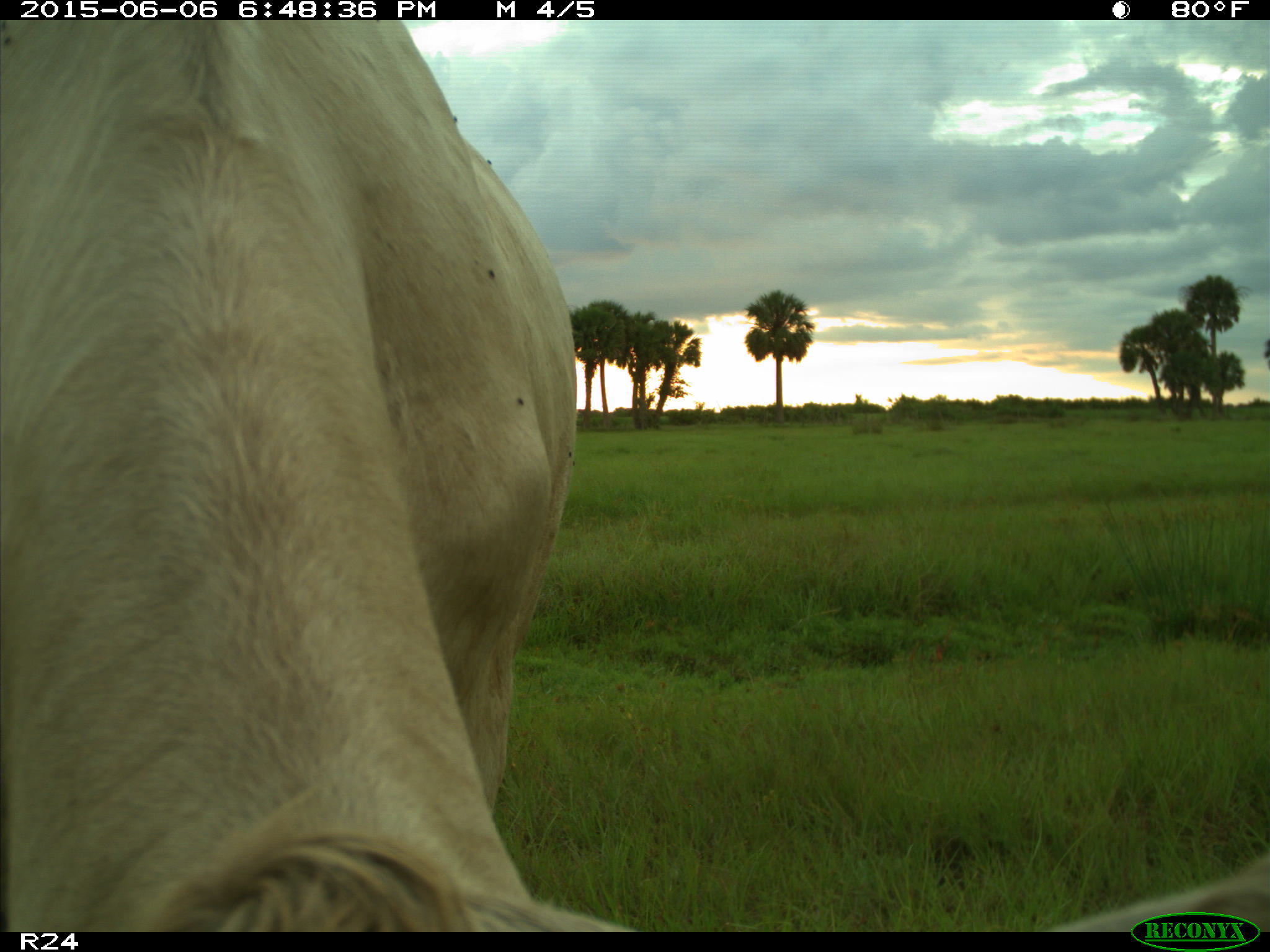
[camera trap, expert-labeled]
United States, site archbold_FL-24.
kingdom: Animalia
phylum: Chordata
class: Mammalia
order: Artiodactyla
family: Bovidae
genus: Bos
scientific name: Bos taurus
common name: domestic cow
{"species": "Bos taurus (domestic cow)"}